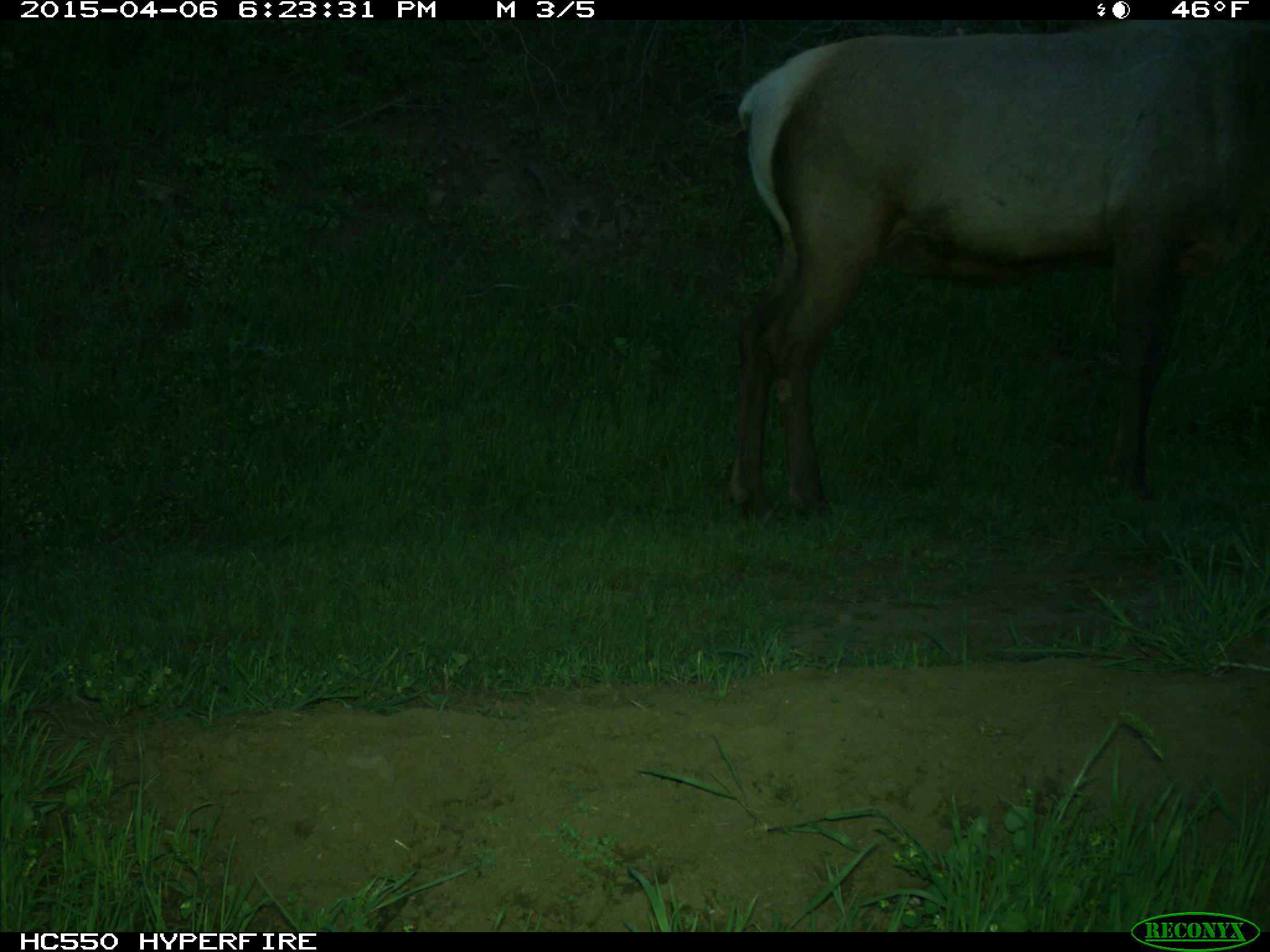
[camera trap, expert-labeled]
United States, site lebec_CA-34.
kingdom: Animalia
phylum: Chordata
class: Mammalia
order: Artiodactyla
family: Cervidae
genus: Cervus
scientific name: Cervus canadensis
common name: elk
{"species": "Cervus canadensis (elk)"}